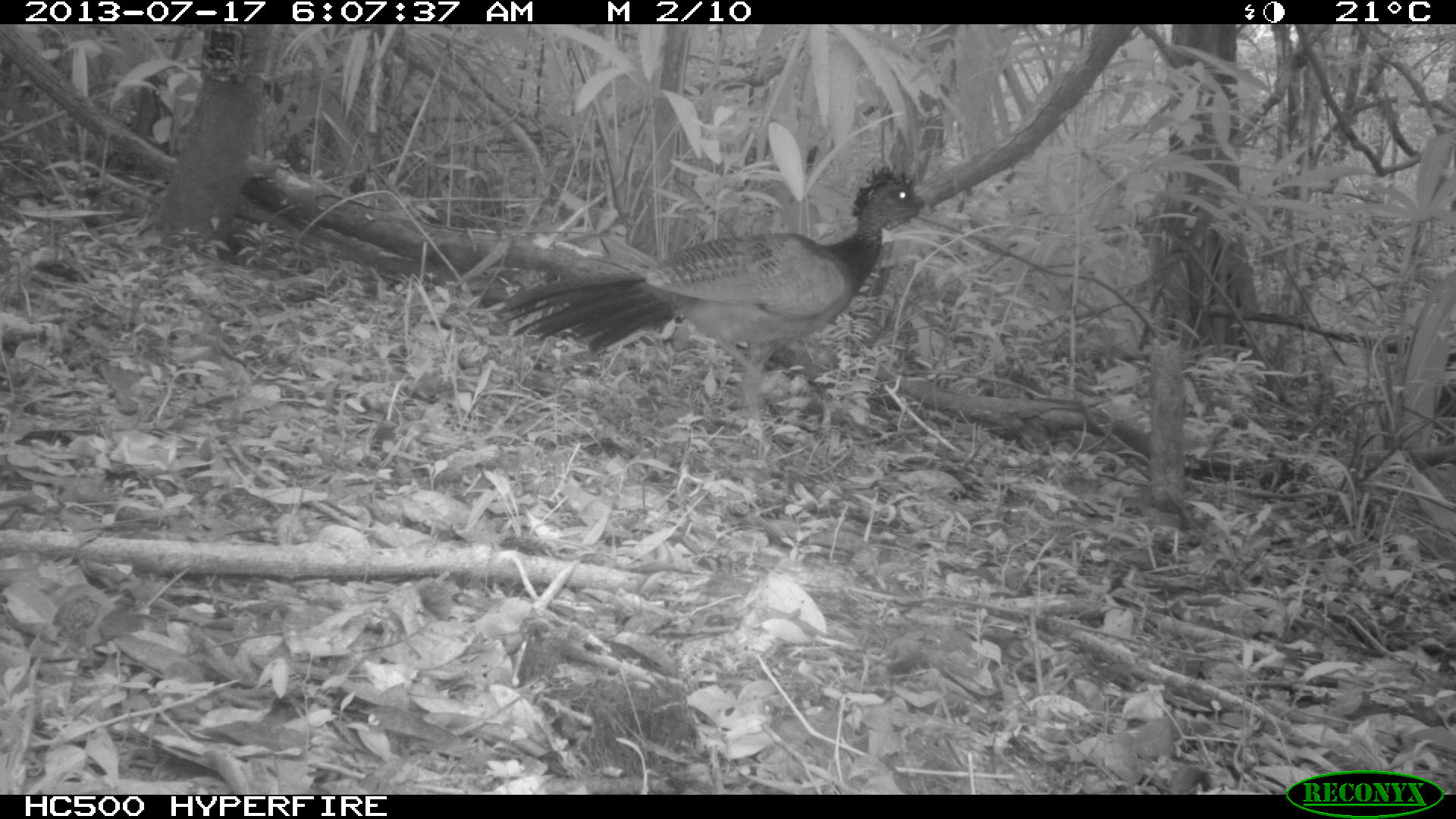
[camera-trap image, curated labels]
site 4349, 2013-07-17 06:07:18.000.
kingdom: Animalia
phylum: Chordata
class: Aves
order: Galliformes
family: Cracidae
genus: Crax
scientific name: Crax rubra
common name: great curassow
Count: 1.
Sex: female.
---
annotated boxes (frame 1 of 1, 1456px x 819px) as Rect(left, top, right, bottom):
crax rubra: Rect(491, 162, 938, 443)